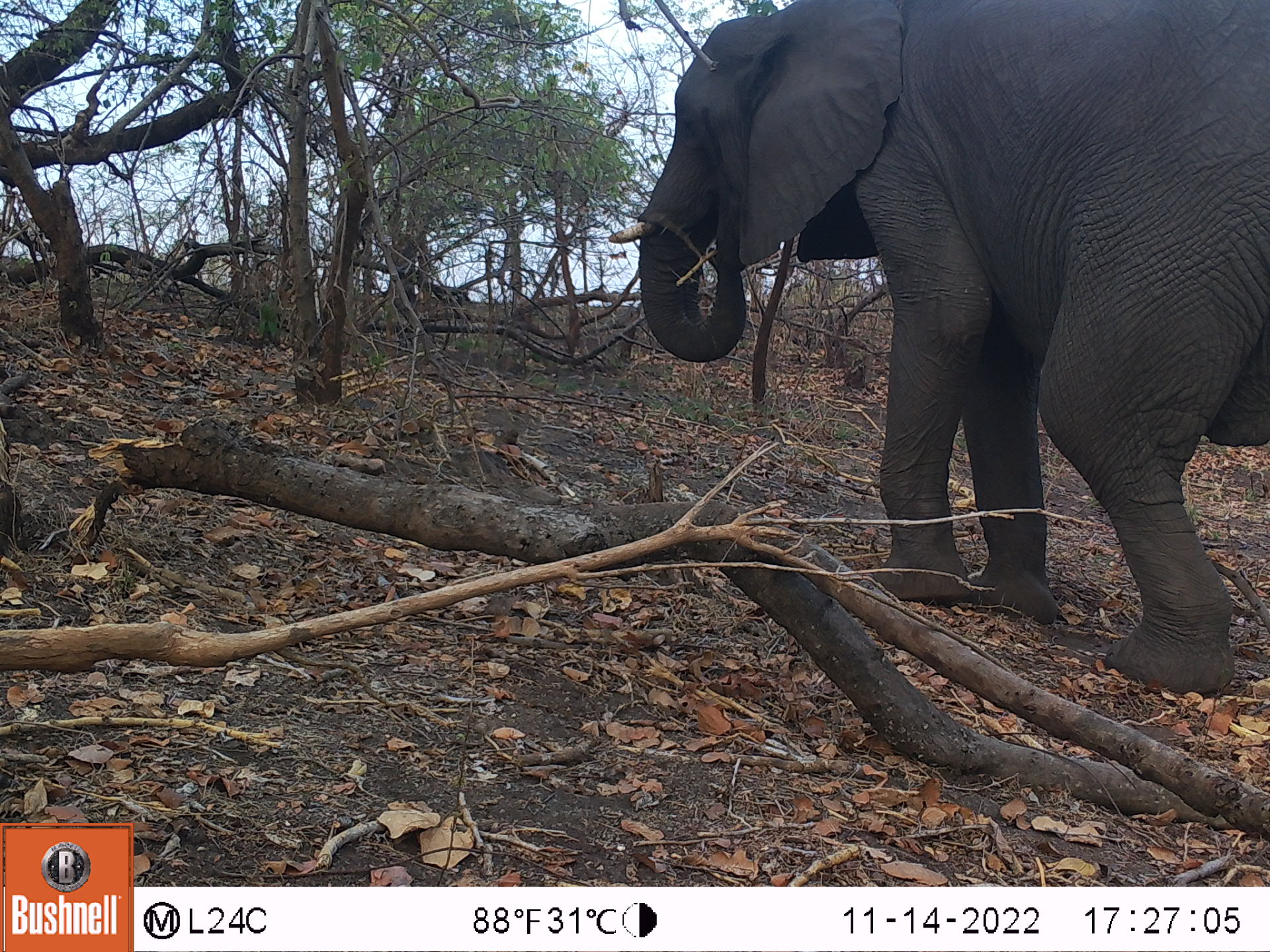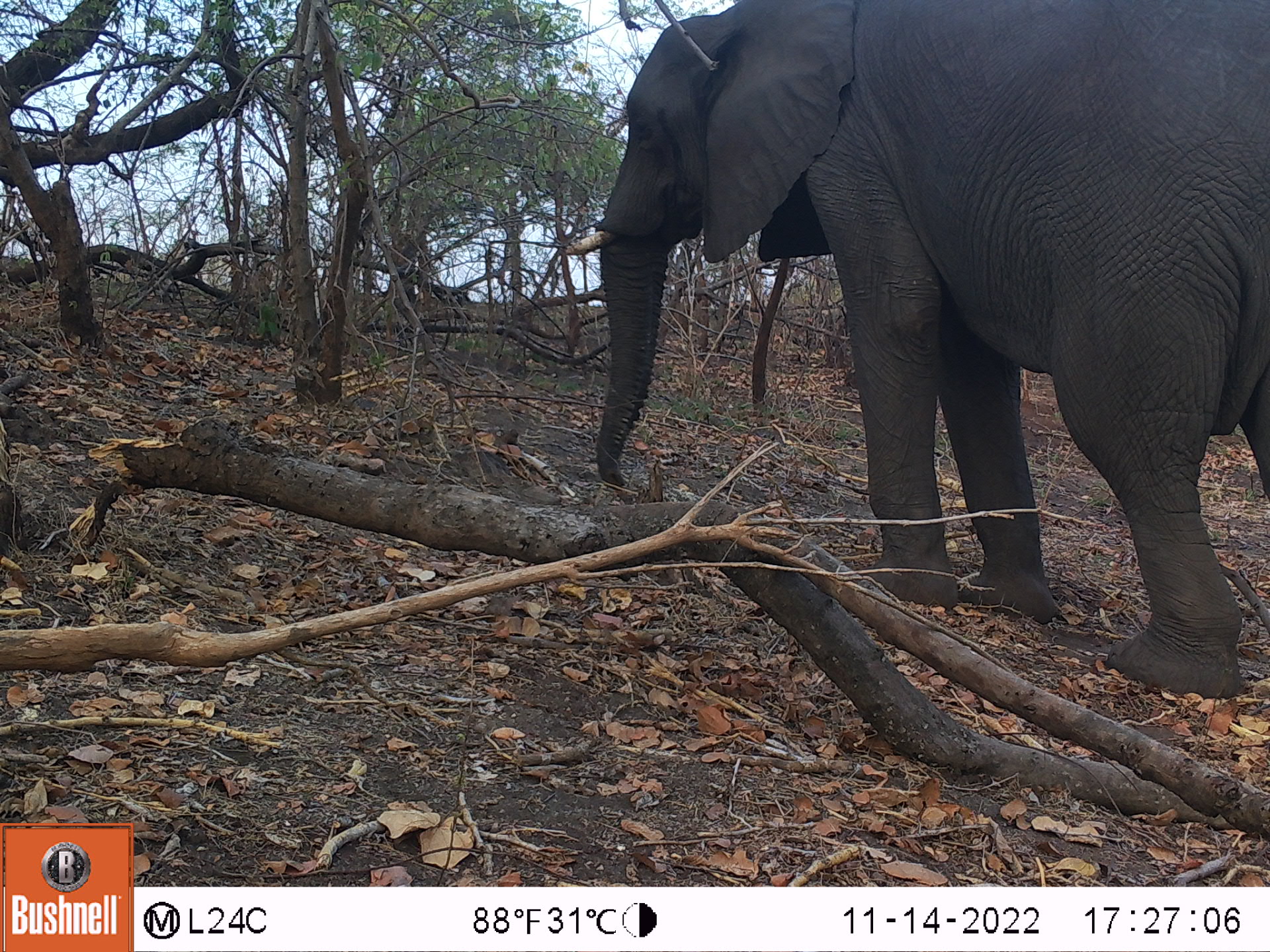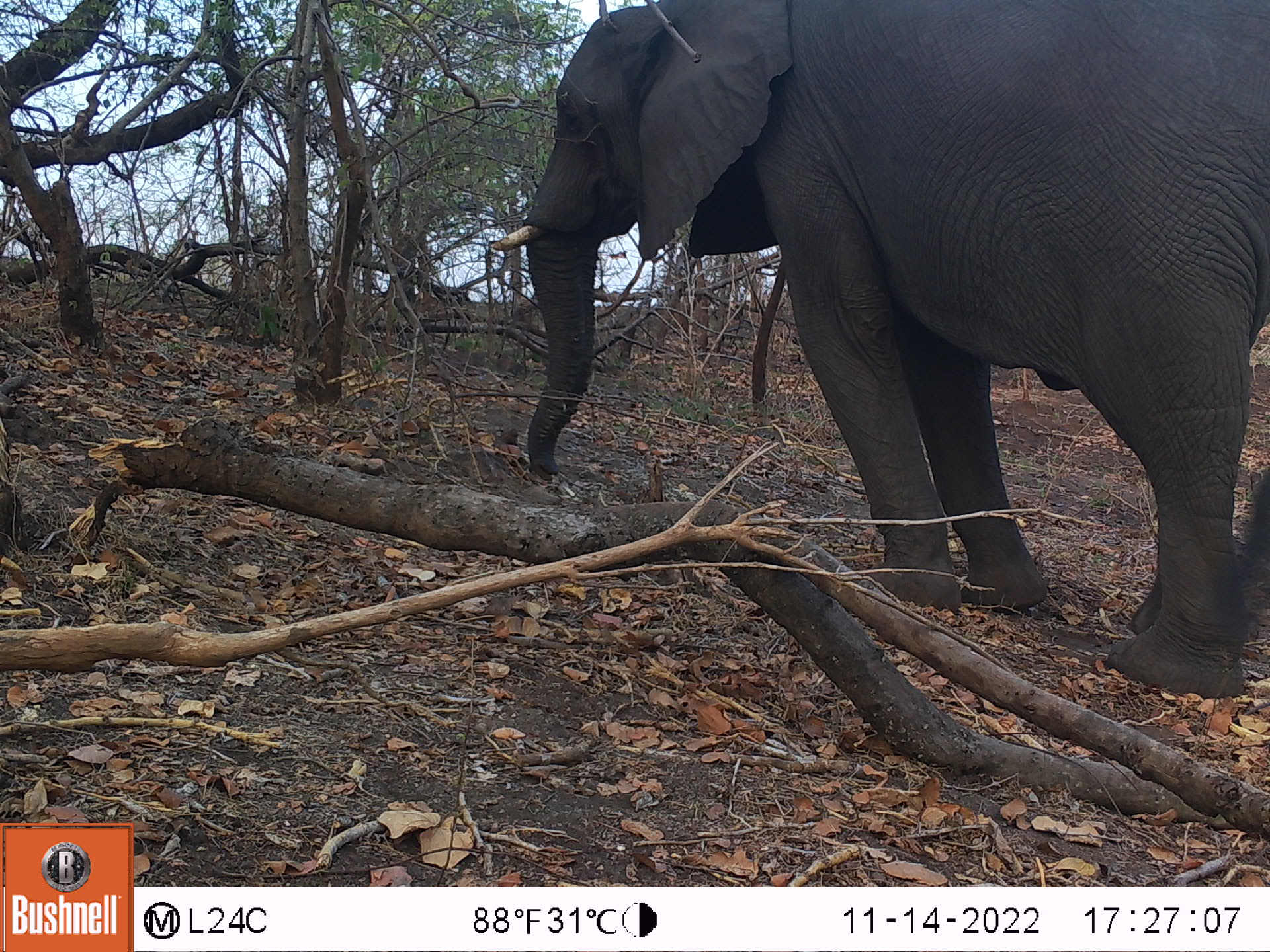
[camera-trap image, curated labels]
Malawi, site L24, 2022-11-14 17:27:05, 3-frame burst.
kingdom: Animalia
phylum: Chordata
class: Mammalia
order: Proboscidea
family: Elephantidae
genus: Loxodonta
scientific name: Loxodonta africana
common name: african savanna elephant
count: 1